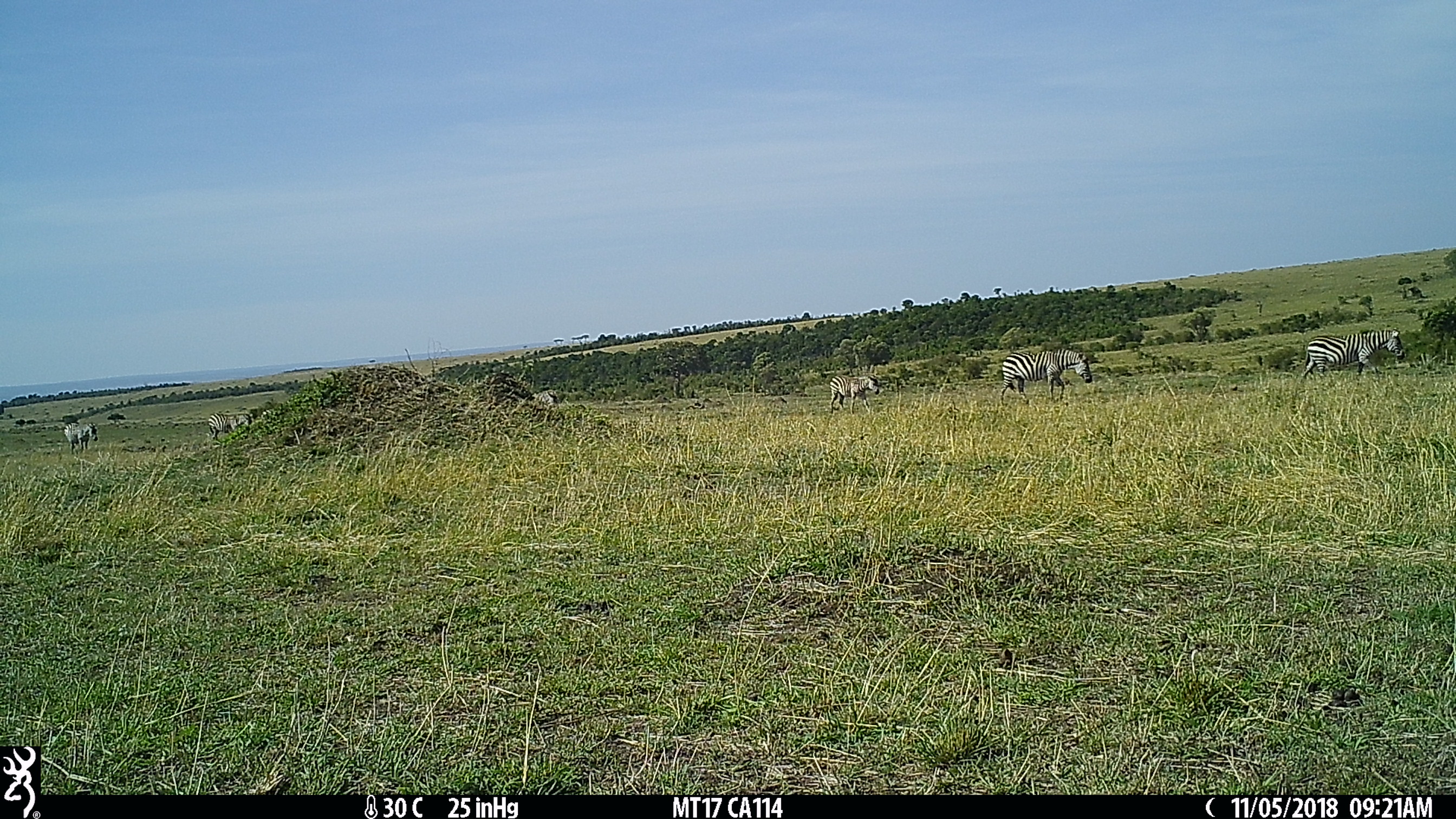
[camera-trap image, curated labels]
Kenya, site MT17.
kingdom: Animalia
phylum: Chordata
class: Mammalia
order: Perissodactyla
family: Equidae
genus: Equus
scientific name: Equus quagga burchellii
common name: burchell's zebra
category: zebra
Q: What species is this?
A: Zebra (burchell's zebra) (Equus quagga burchellii).